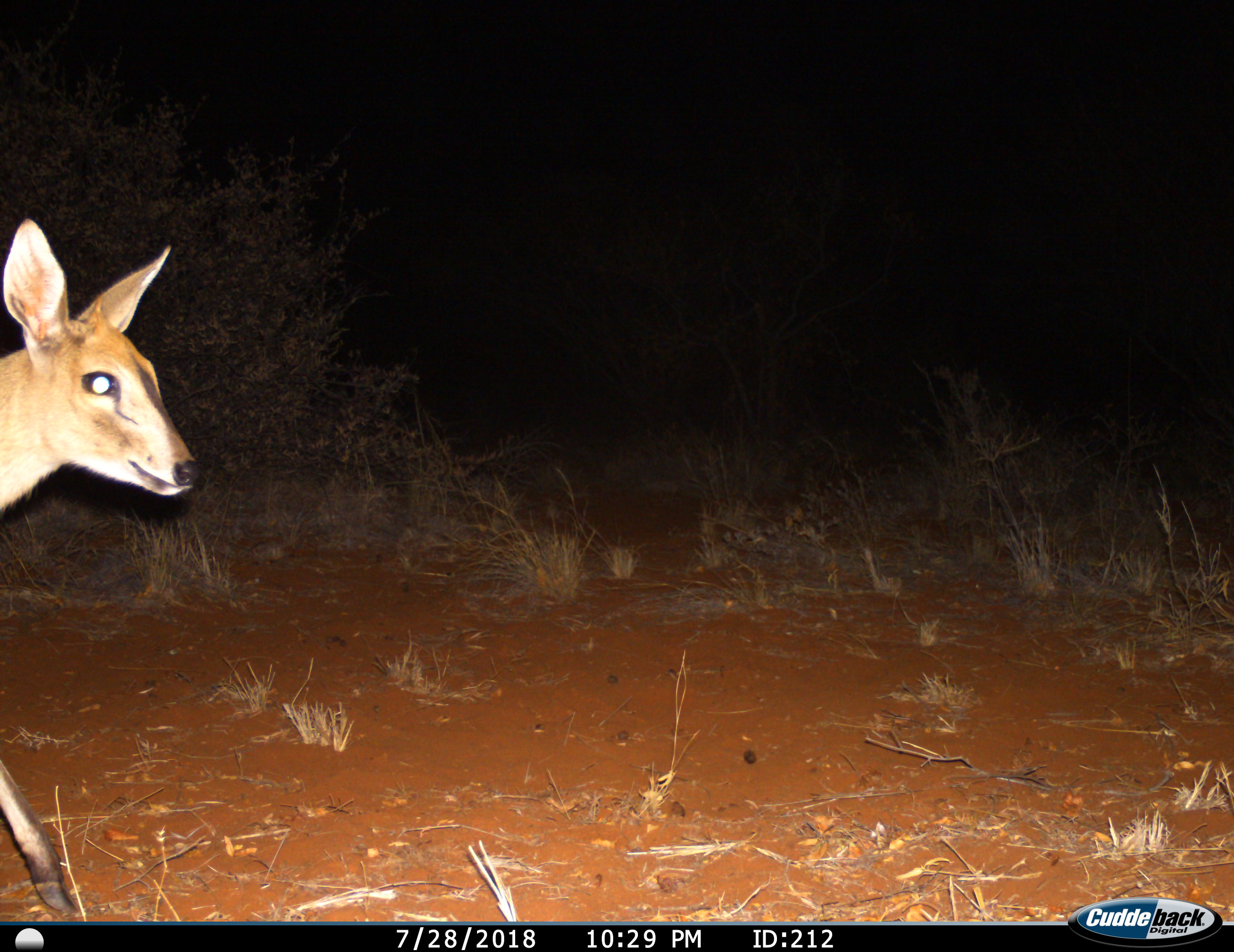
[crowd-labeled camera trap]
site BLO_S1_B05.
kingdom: Animalia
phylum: Chordata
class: Mammalia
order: Artiodactyla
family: Bovidae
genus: Raphicerus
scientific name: Raphicerus campestris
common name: steenbok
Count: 1.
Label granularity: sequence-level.